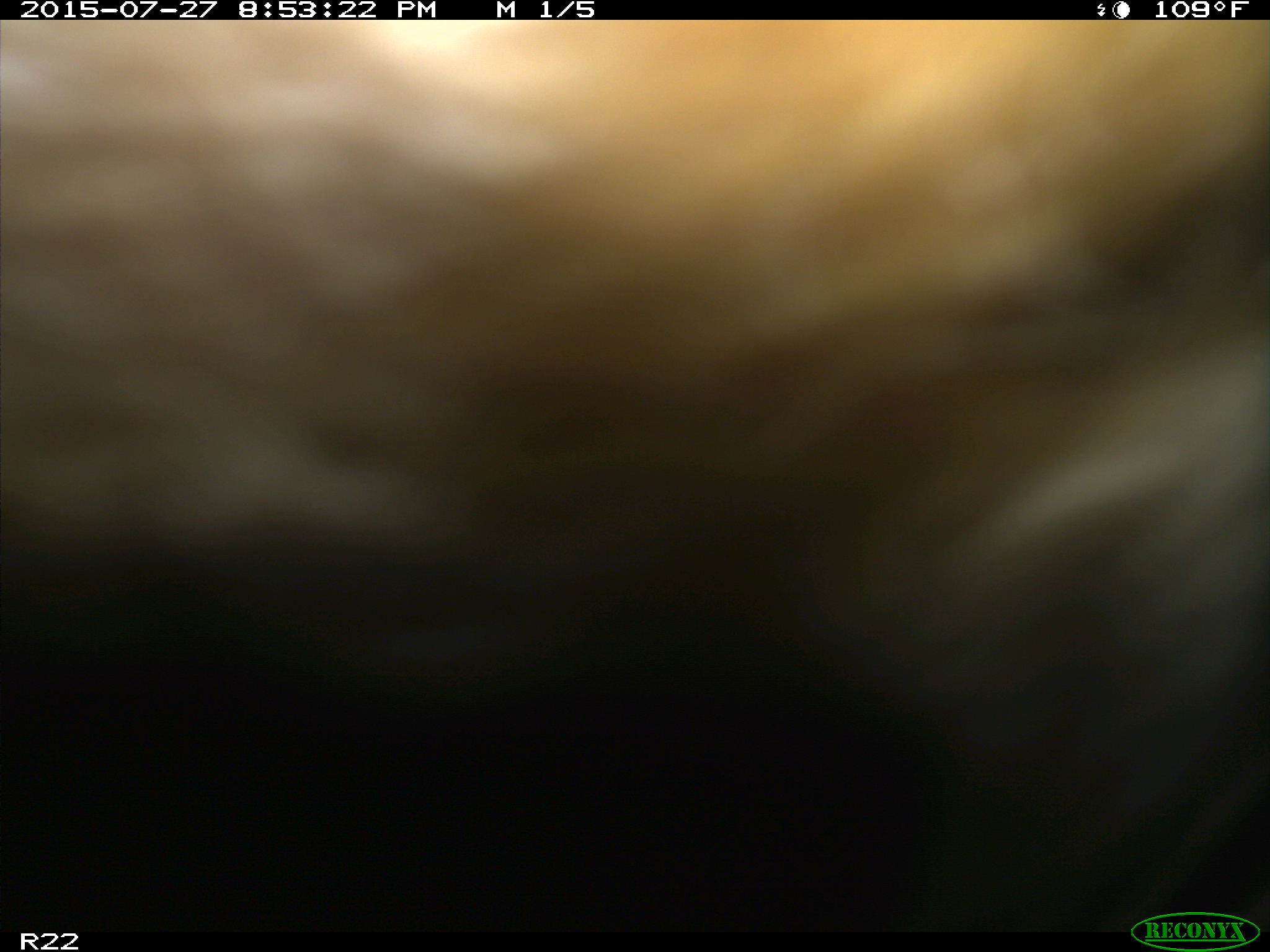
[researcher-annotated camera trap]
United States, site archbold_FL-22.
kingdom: Animalia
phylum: Chordata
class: Mammalia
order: Artiodactyla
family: Suidae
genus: Sus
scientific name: Sus scrofa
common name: wild boar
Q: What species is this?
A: Sus scrofa (wild boar).